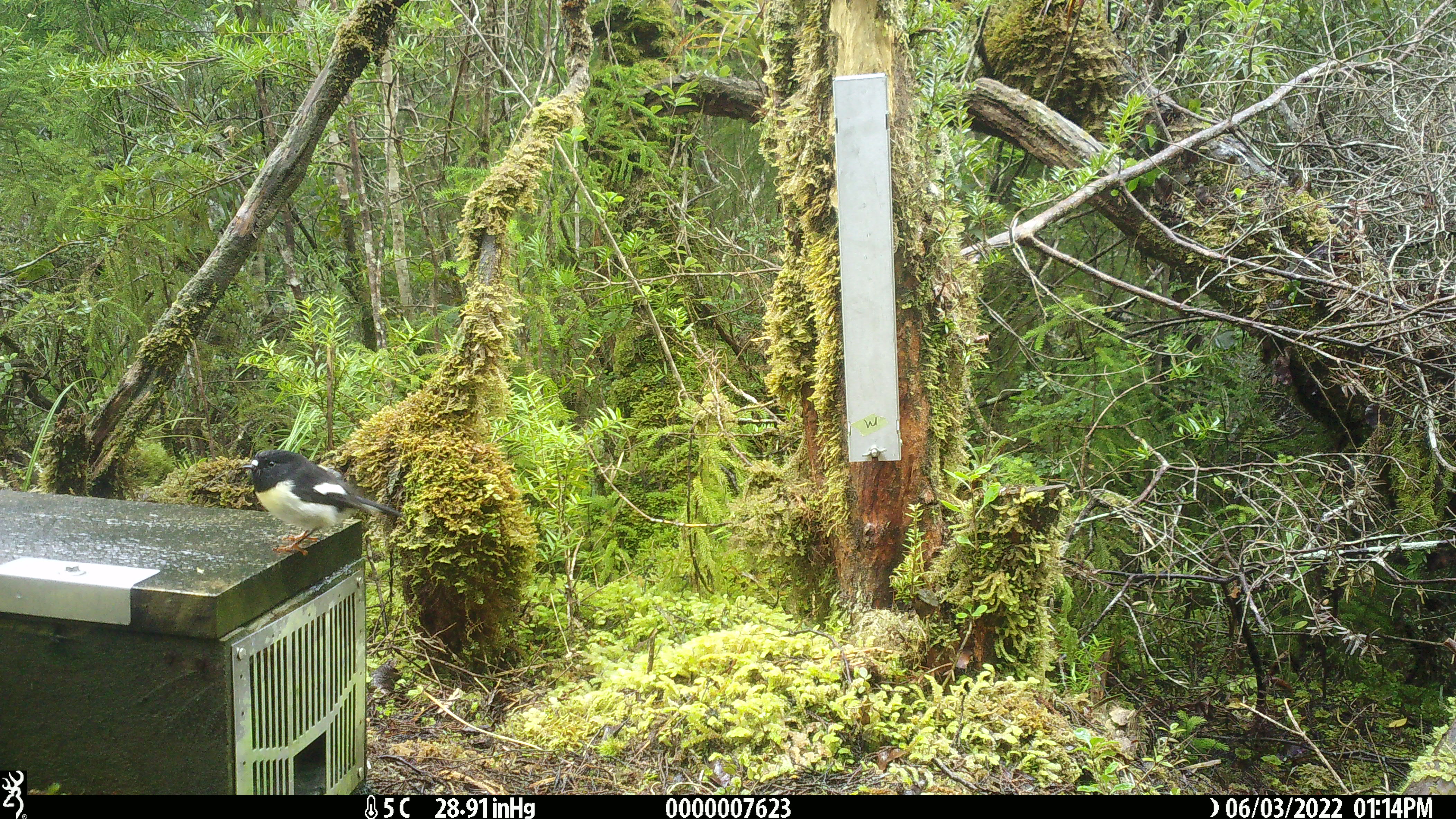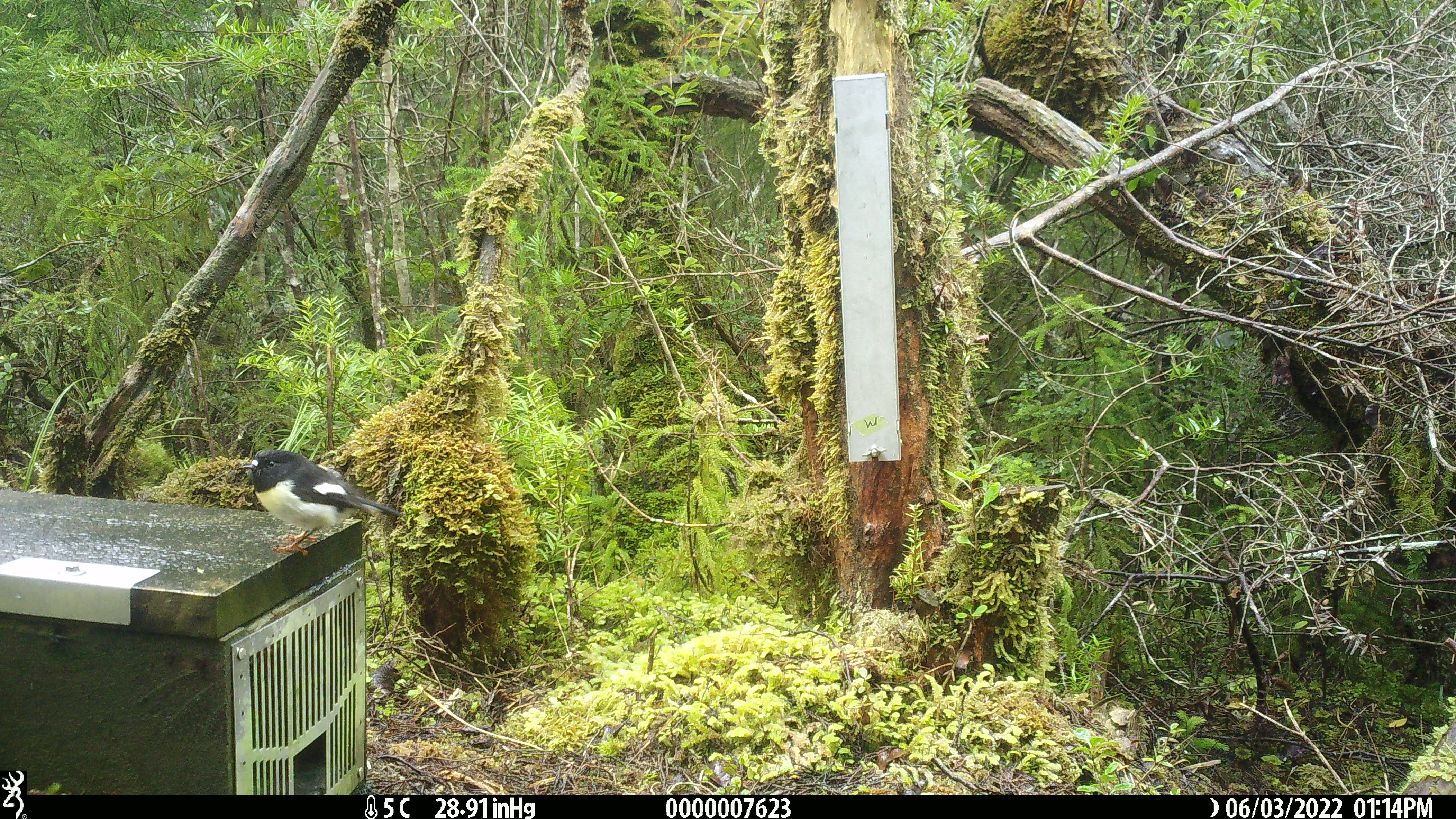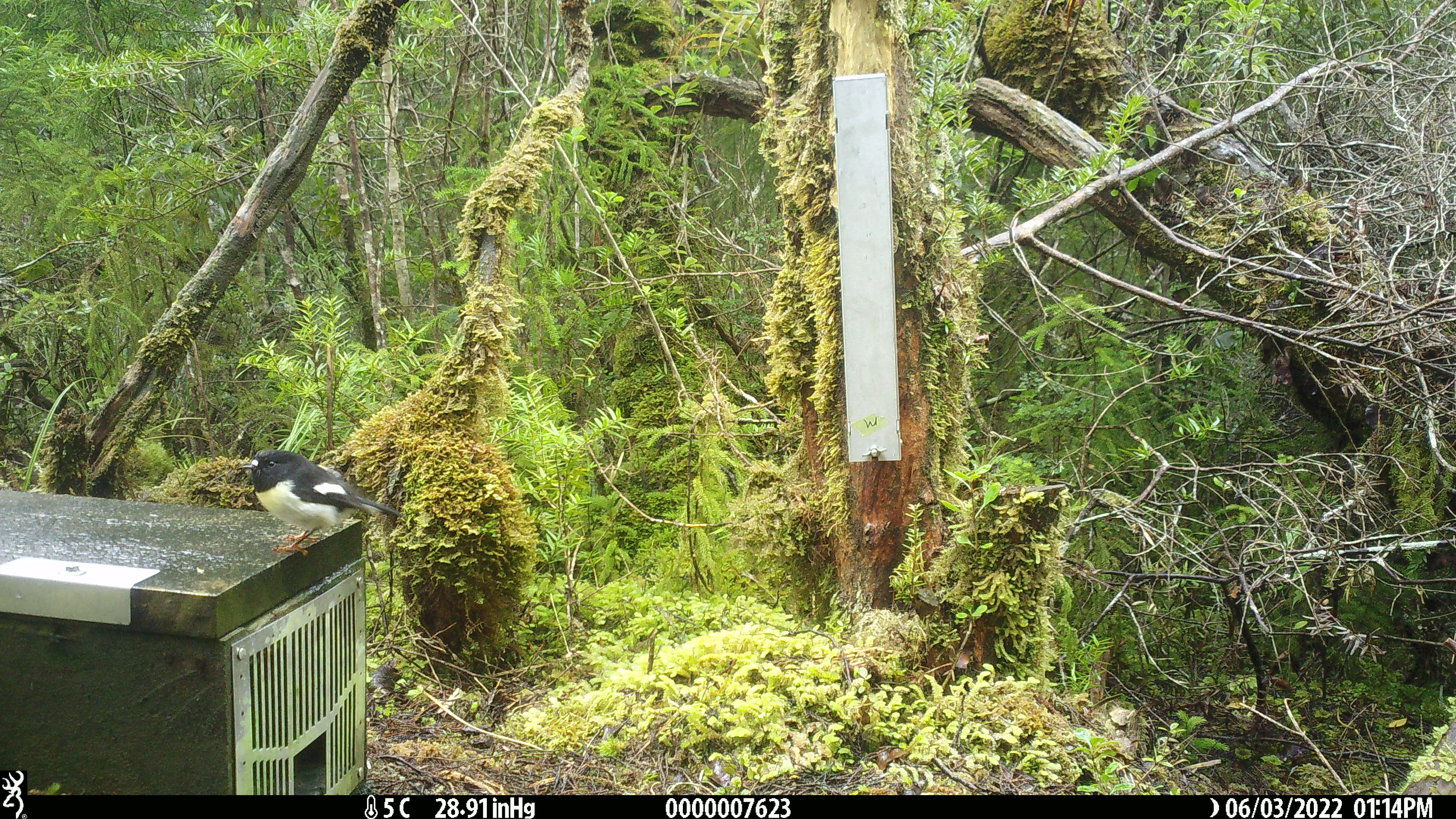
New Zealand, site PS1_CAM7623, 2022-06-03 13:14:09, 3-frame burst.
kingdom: Animalia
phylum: Chordata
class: Aves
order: Passeriformes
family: Petroicidae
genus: Petroica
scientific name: Petroica macrocephala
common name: tomtit